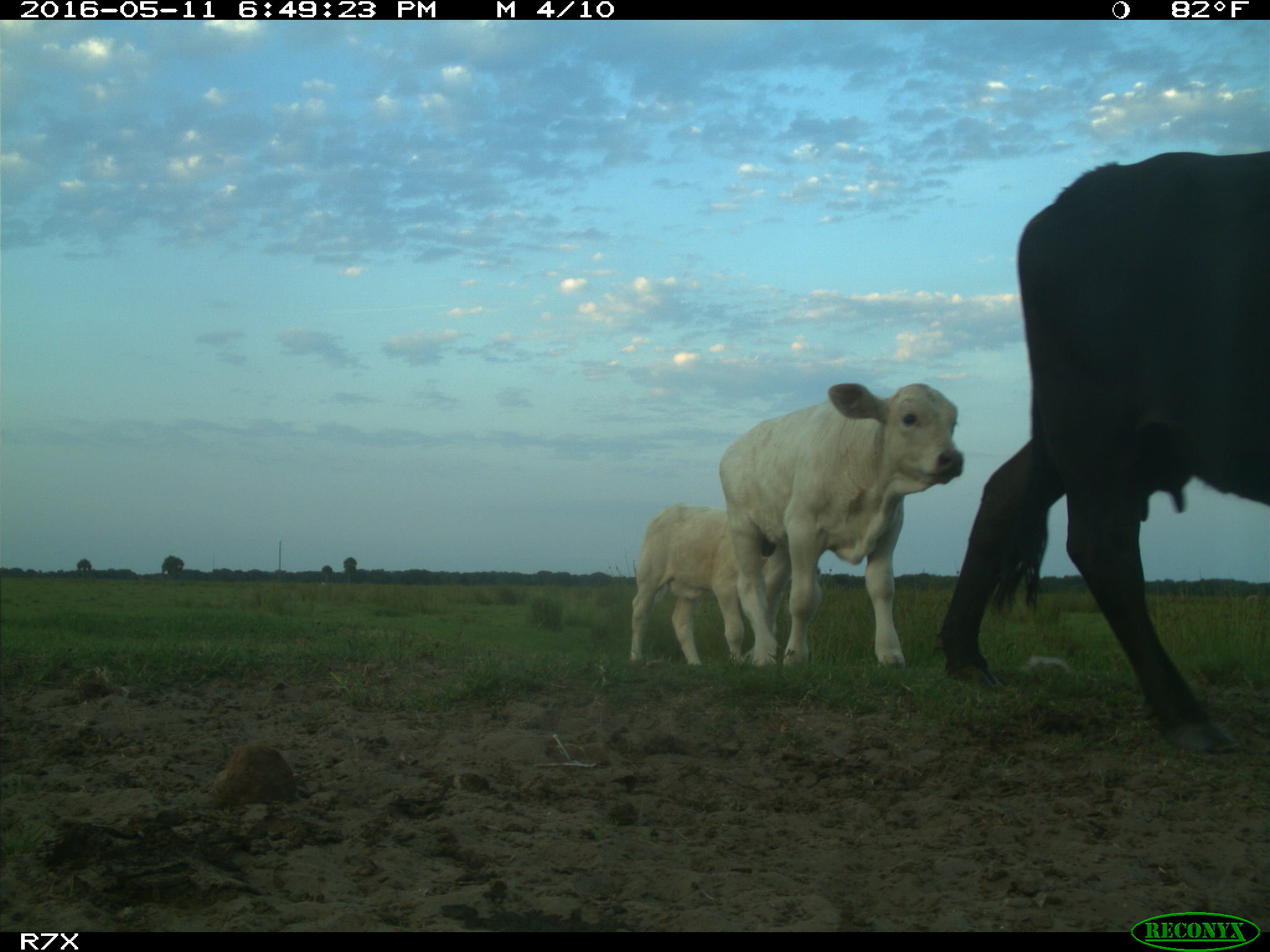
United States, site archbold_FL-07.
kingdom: Animalia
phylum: Chordata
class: Mammalia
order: Artiodactyla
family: Bovidae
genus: Bos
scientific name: Bos taurus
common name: domestic cow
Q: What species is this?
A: Bos taurus (domestic cow).